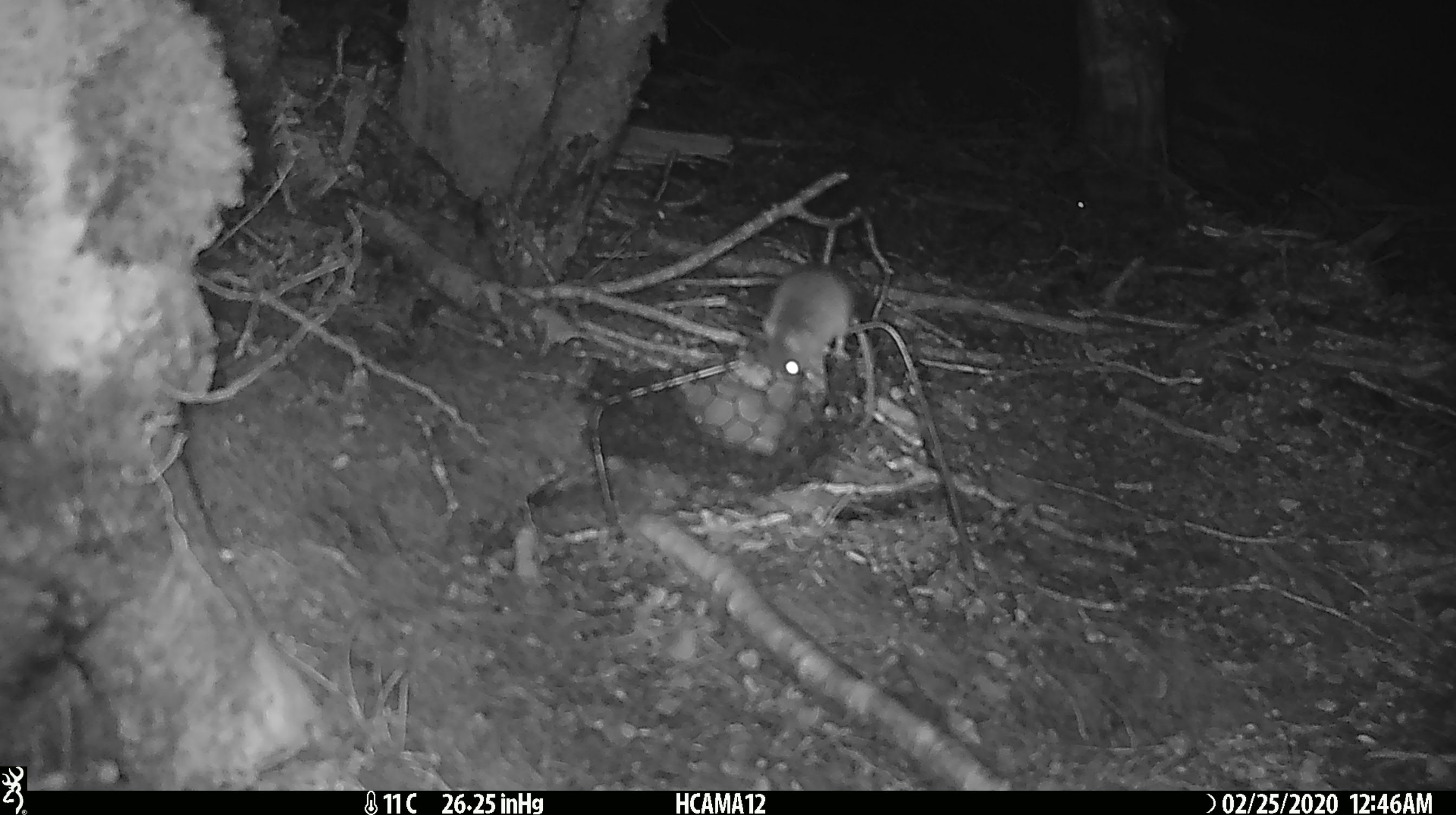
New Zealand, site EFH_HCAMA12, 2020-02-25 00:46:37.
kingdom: Animalia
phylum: Chordata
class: Mammalia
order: Rodentia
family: Muridae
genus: Mus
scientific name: Mus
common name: mouse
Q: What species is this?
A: Mouse (Mus).